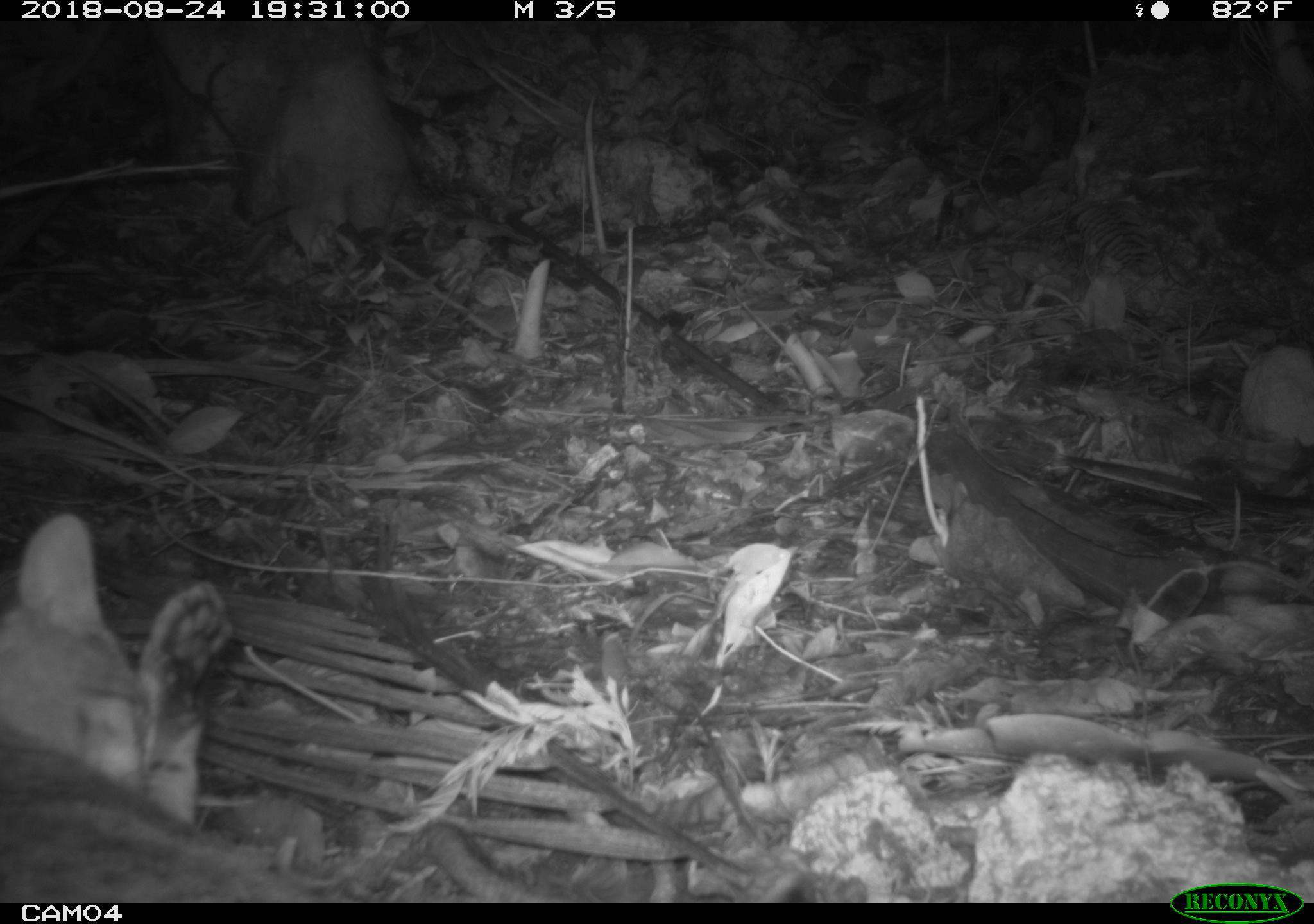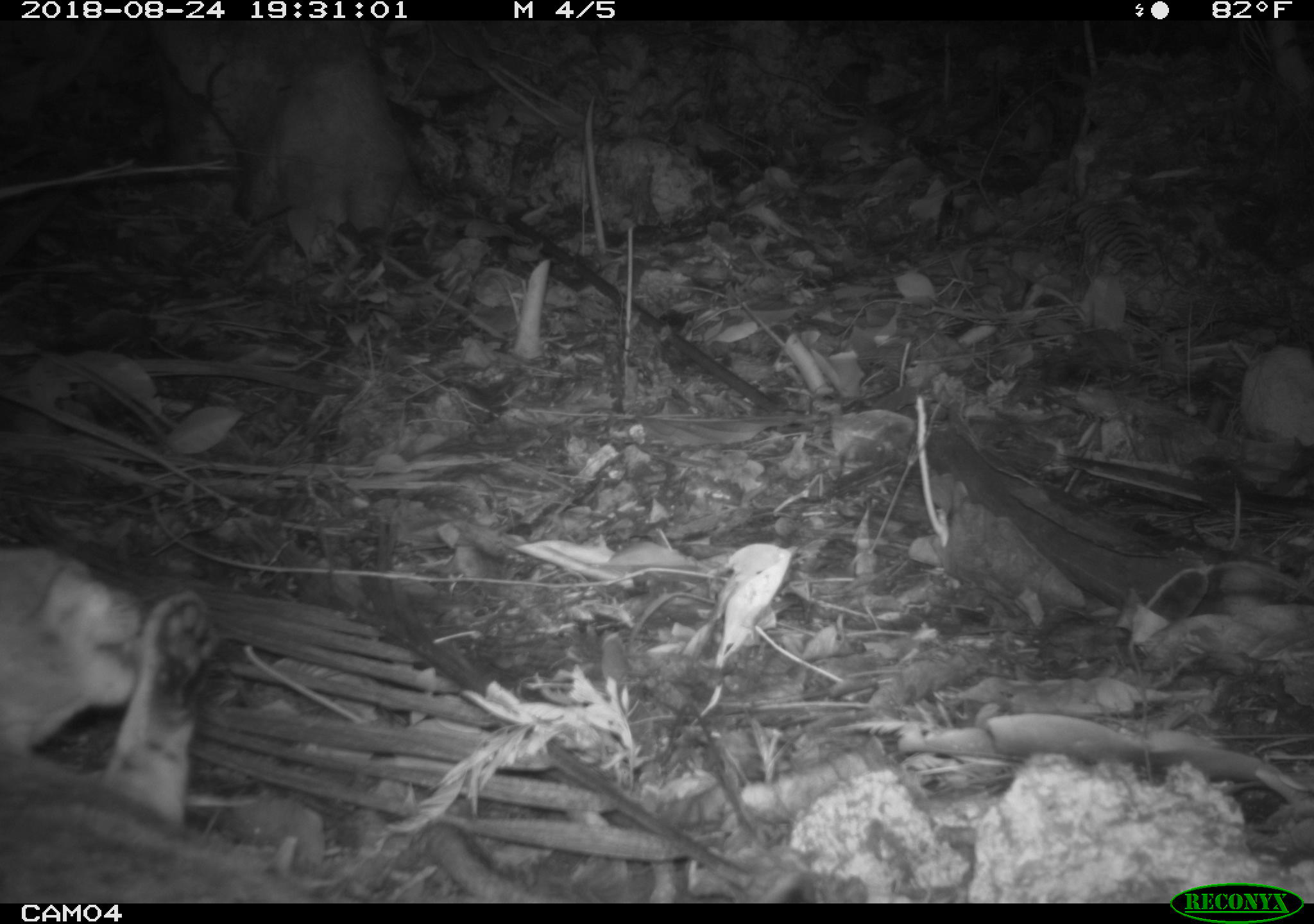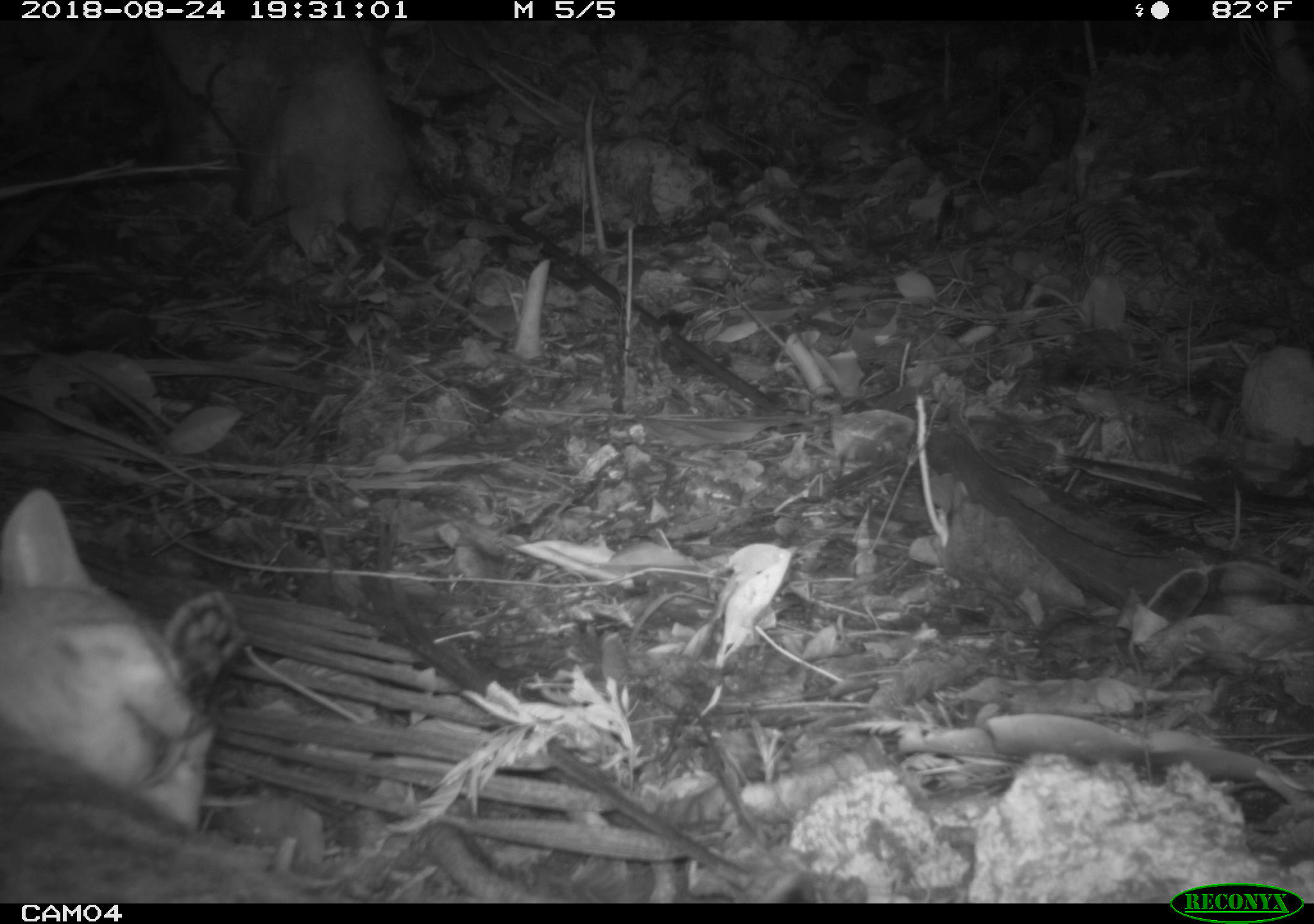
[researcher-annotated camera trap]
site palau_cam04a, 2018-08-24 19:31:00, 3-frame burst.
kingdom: Animalia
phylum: Chordata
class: Mammalia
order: Carnivora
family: Felidae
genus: Felis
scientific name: Felis catus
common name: cat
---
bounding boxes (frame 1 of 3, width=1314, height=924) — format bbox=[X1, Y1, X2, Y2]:
cat: bbox=[2, 502, 371, 903]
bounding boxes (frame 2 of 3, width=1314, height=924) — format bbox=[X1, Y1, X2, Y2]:
cat: bbox=[3, 515, 357, 903]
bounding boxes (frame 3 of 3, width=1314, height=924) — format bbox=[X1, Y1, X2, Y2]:
cat: bbox=[0, 486, 307, 899]